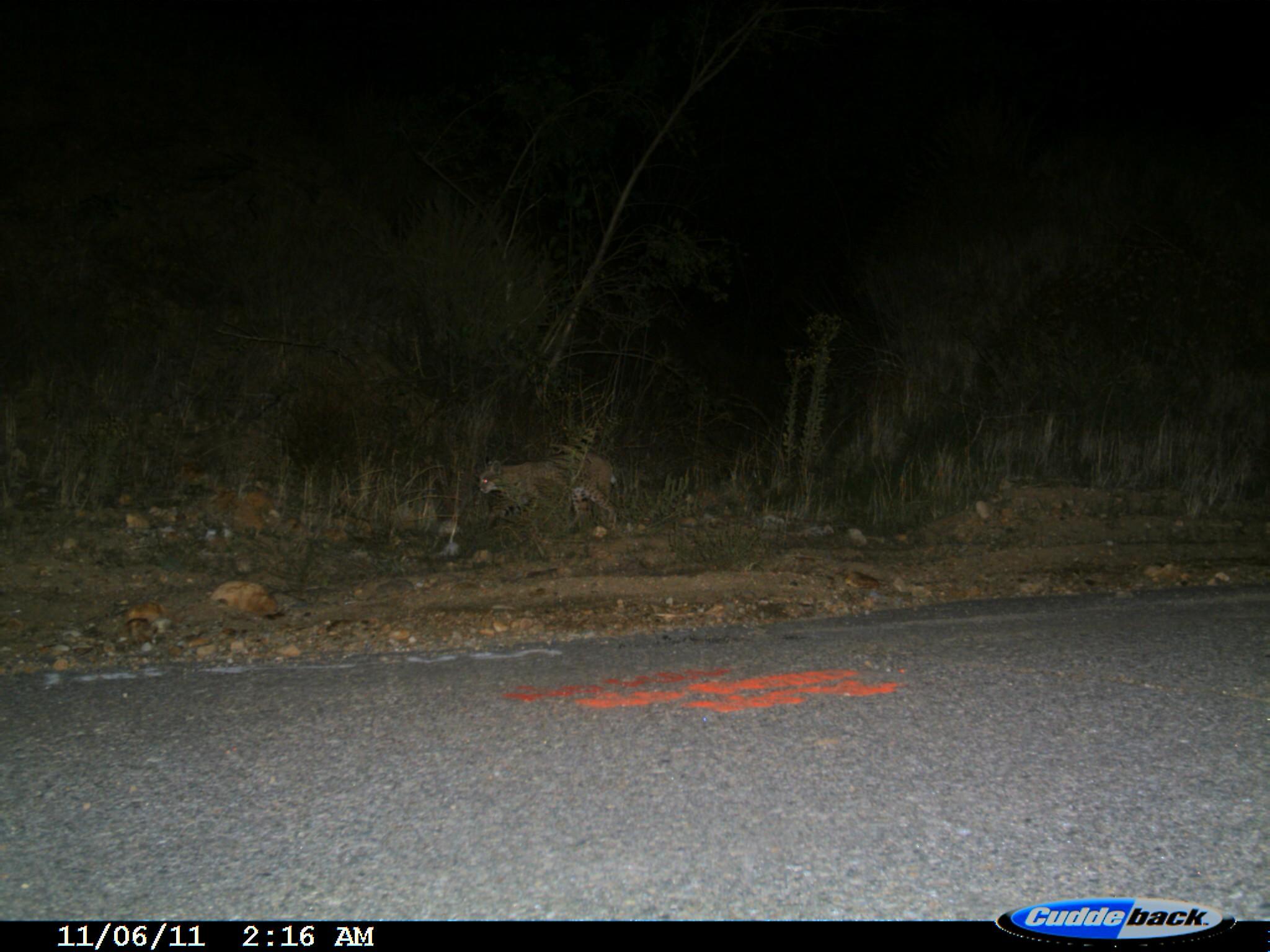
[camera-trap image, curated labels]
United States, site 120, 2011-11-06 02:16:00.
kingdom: Animalia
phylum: Chordata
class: Mammalia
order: Carnivora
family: Felidae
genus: Lynx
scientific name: Lynx rufus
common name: bobcat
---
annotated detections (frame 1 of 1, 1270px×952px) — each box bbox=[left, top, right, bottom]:
bobcat: bbox=[468, 440, 637, 546]